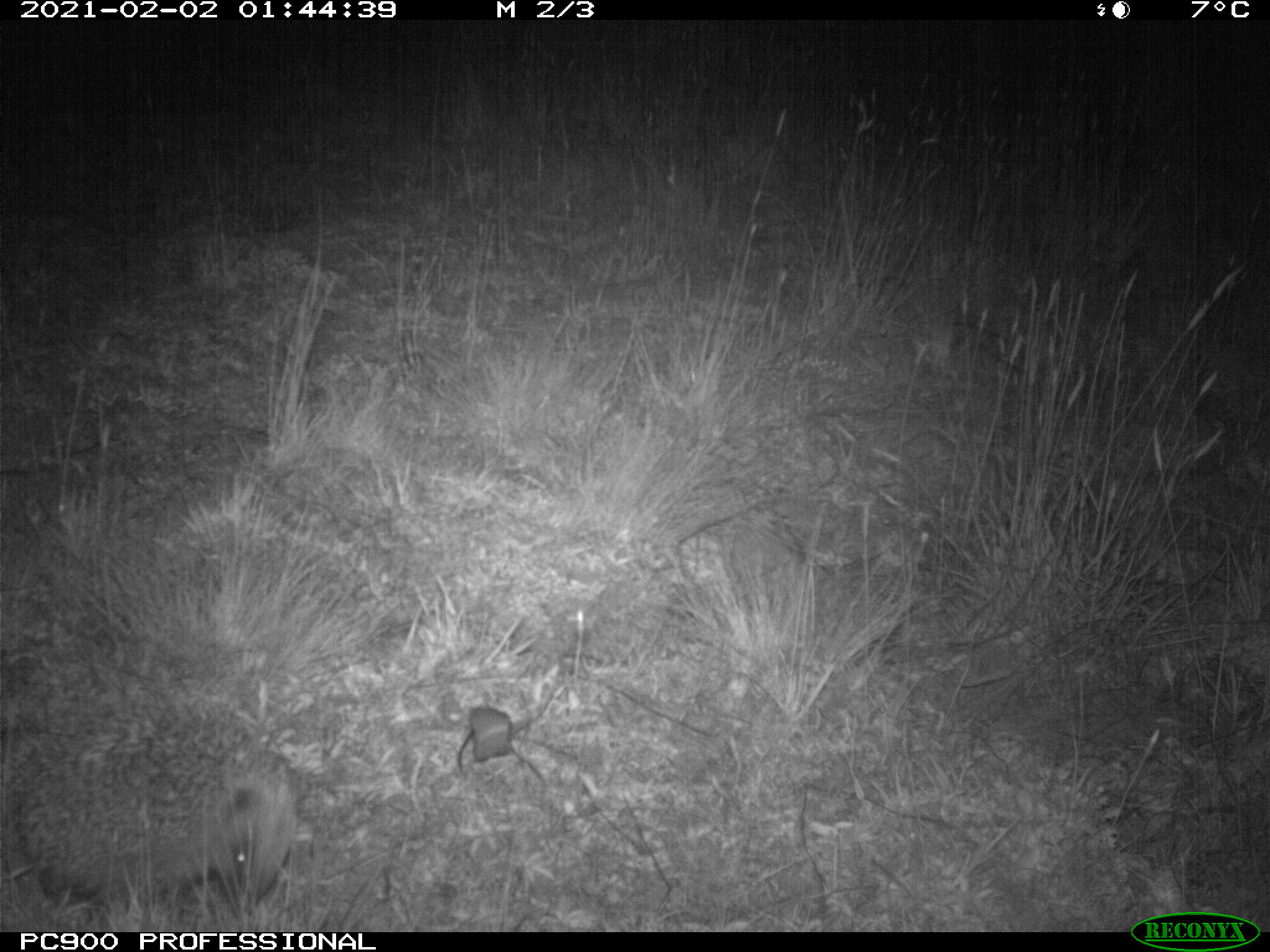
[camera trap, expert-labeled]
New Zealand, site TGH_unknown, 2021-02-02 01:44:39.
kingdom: Animalia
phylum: Chordata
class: Mammalia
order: Eulipotyphla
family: Erinaceidae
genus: Erinaceus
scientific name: Erinaceus europaeus europaeus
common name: european hedgehog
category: hedgehog